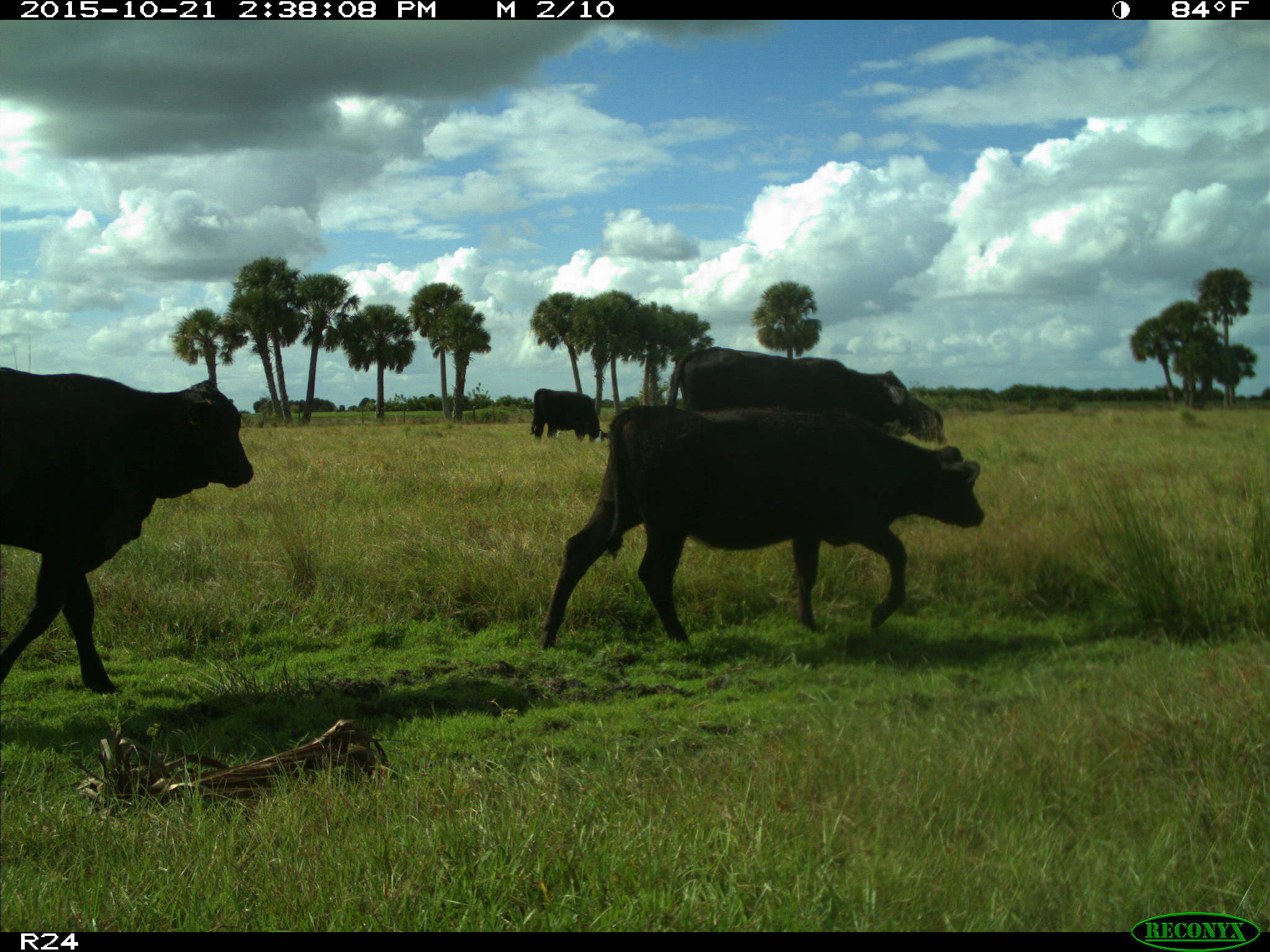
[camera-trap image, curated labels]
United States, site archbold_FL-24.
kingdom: Animalia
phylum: Chordata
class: Mammalia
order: Artiodactyla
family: Bovidae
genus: Bos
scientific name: Bos taurus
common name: domestic cow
Bos taurus (domestic cow).